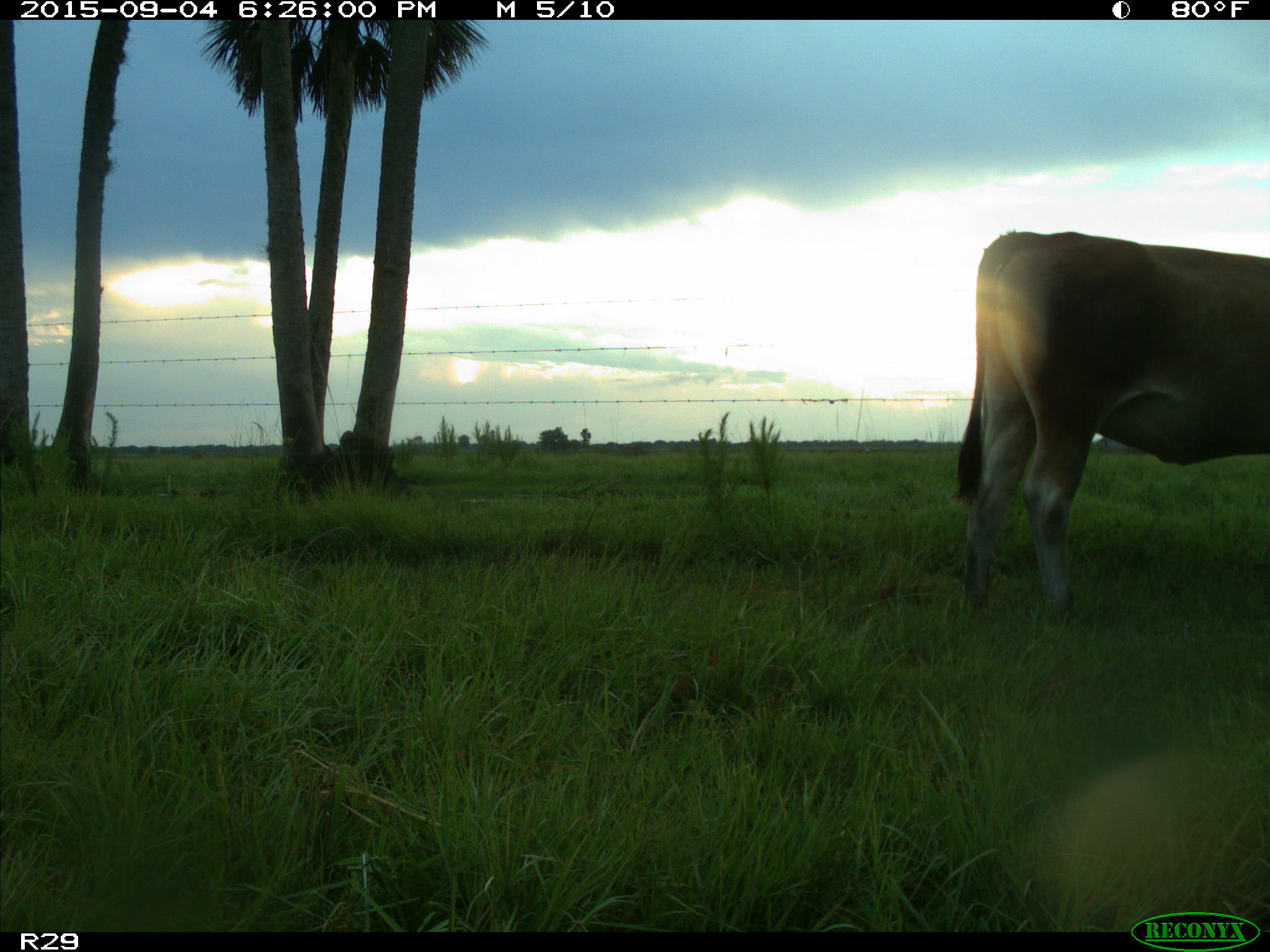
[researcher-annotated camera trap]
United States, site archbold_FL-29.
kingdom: Animalia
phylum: Chordata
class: Mammalia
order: Artiodactyla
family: Bovidae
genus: Bos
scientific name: Bos taurus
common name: domestic cow